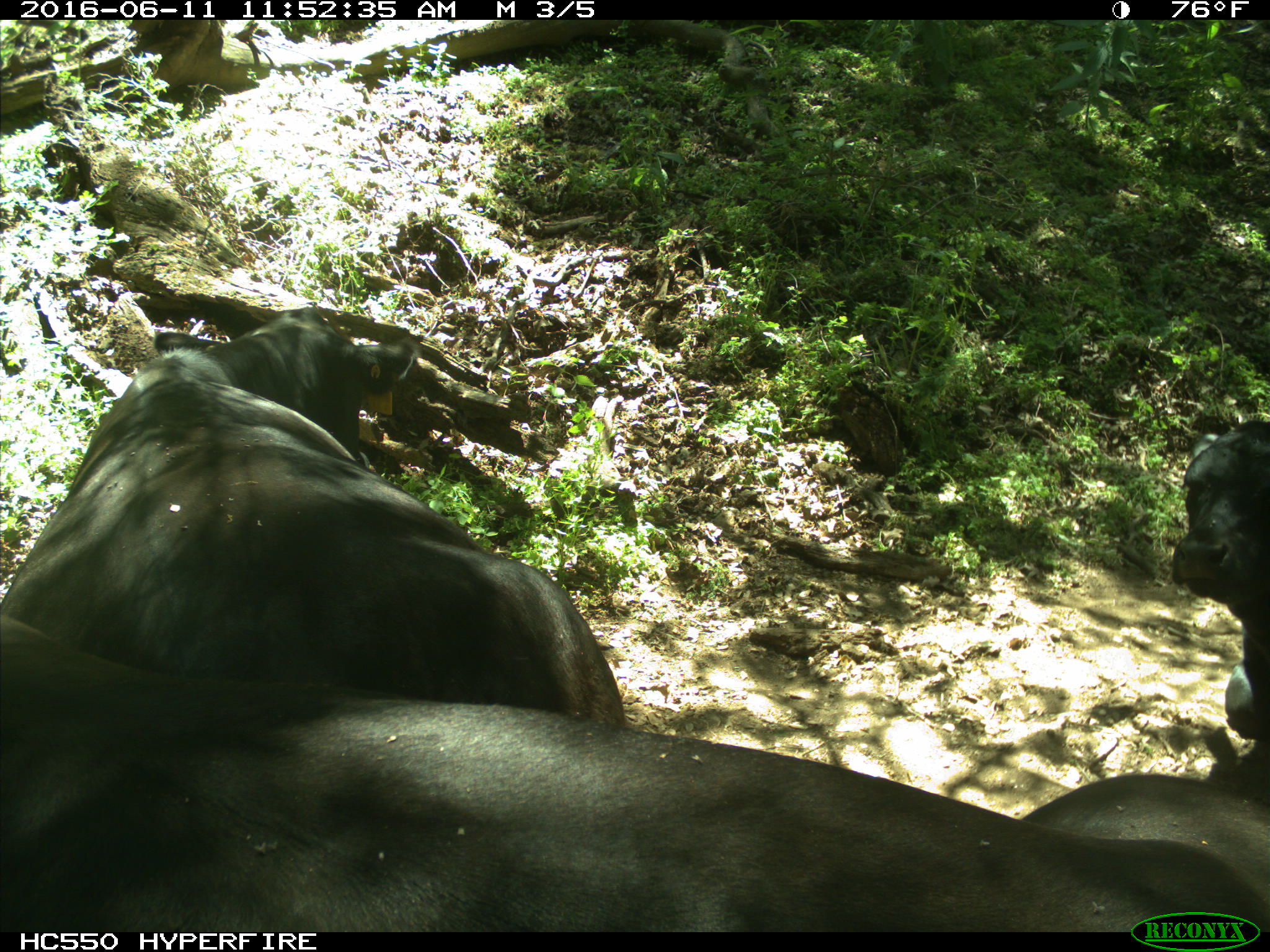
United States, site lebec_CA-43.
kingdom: Animalia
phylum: Chordata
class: Mammalia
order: Artiodactyla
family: Bovidae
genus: Bos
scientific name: Bos taurus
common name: domestic cow